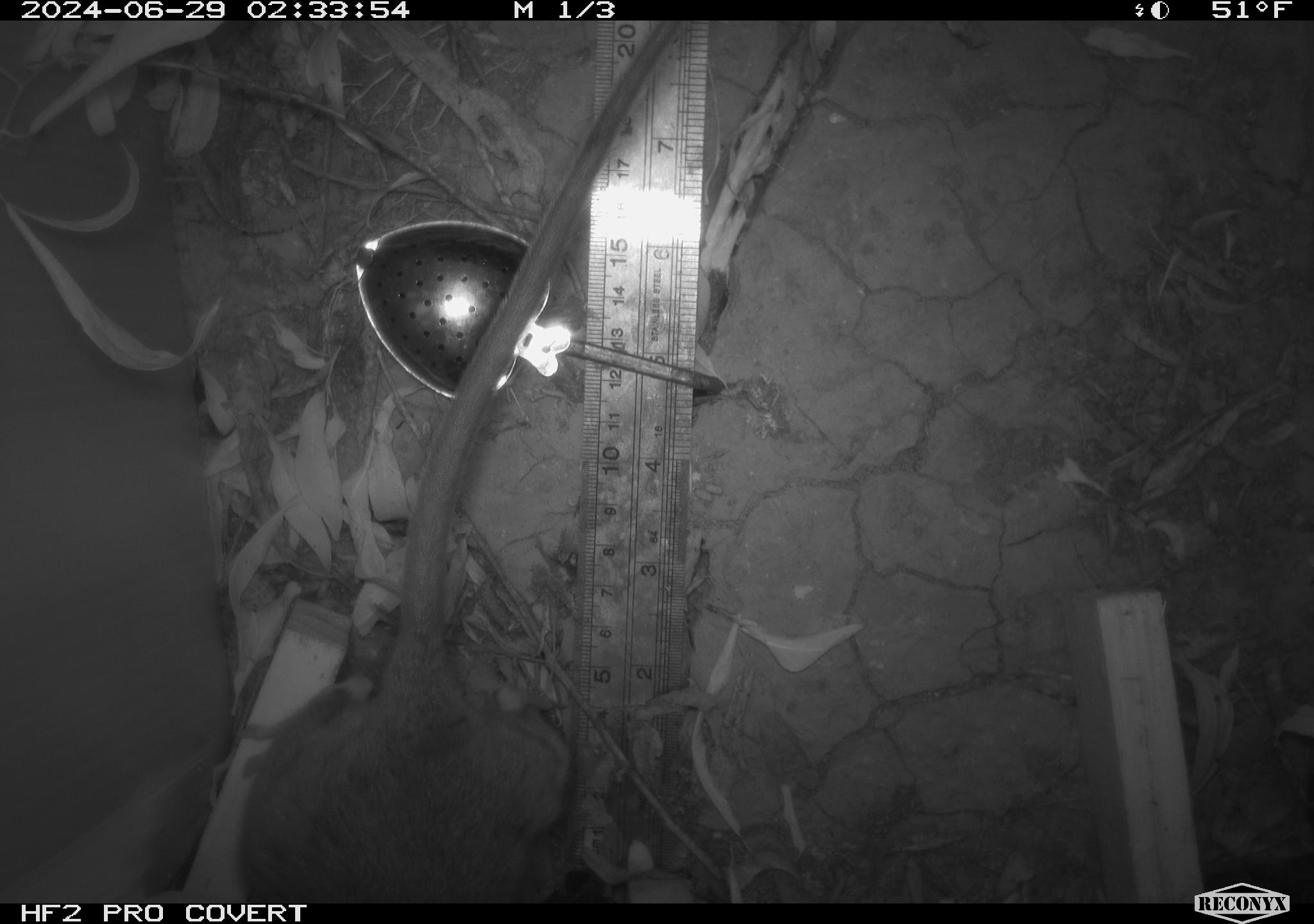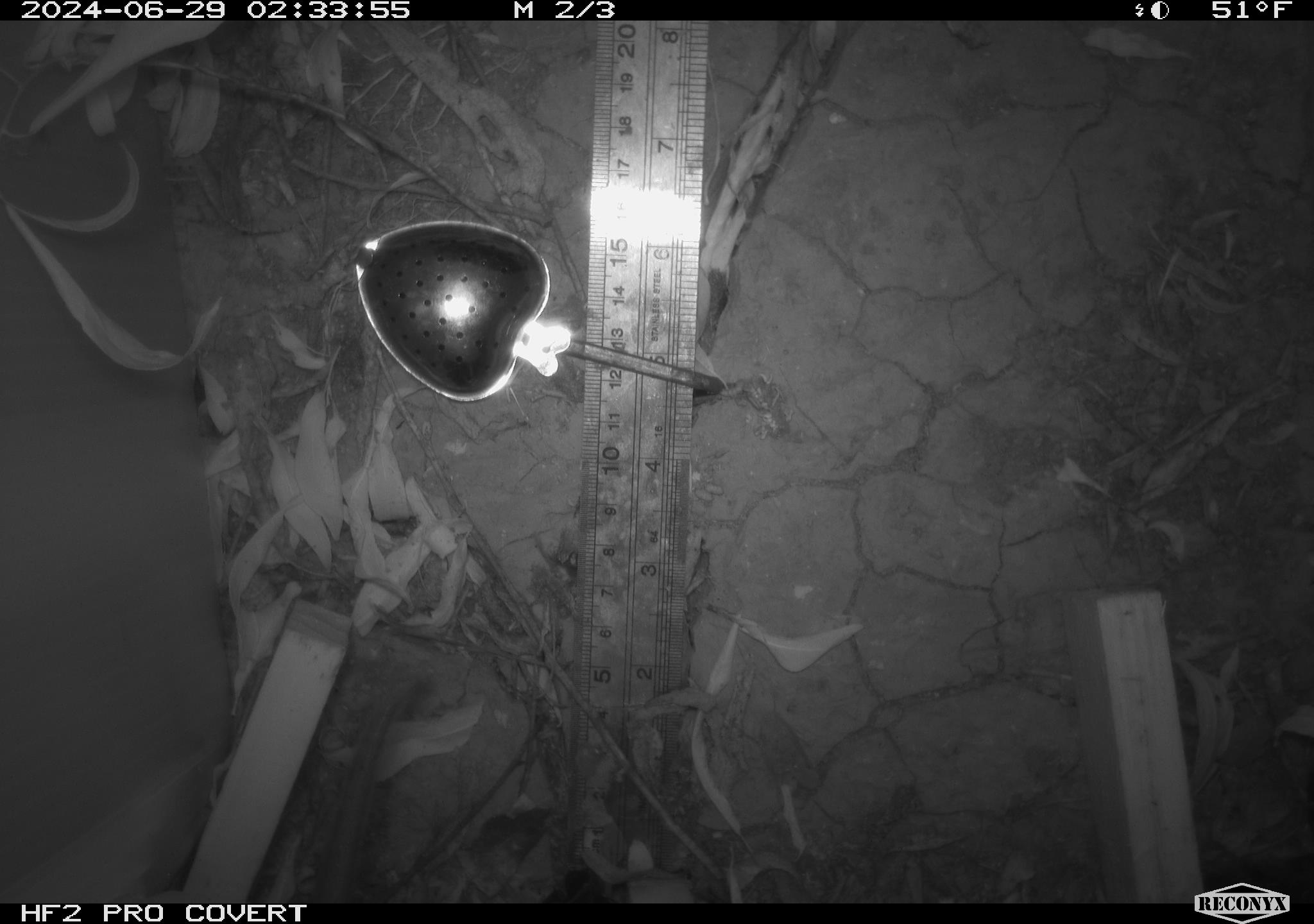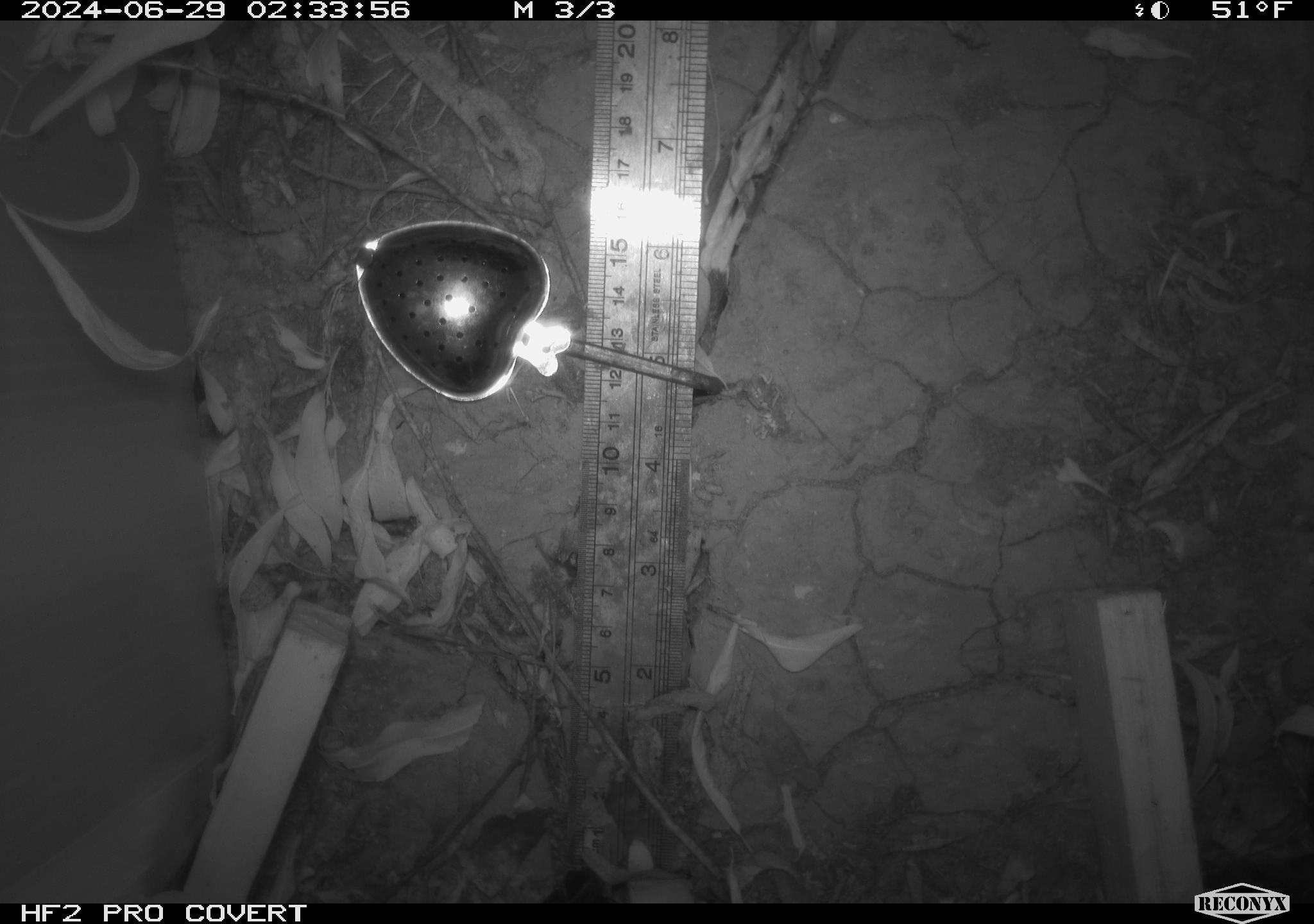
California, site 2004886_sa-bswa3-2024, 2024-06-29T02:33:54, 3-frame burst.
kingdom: Animalia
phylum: Chordata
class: Mammalia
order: Rodentia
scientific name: Rodentia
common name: woodrat or rat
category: woodrat or rat species